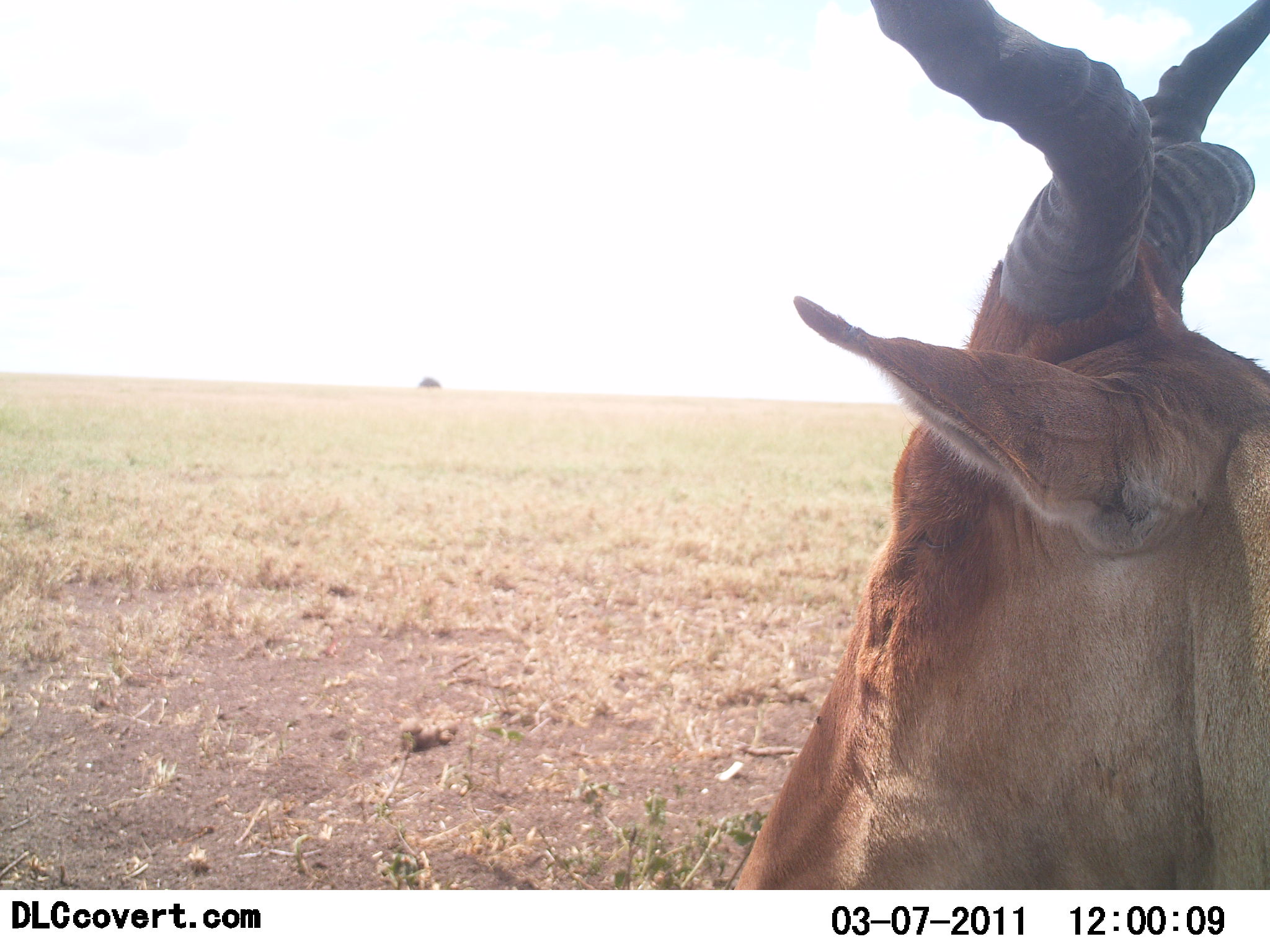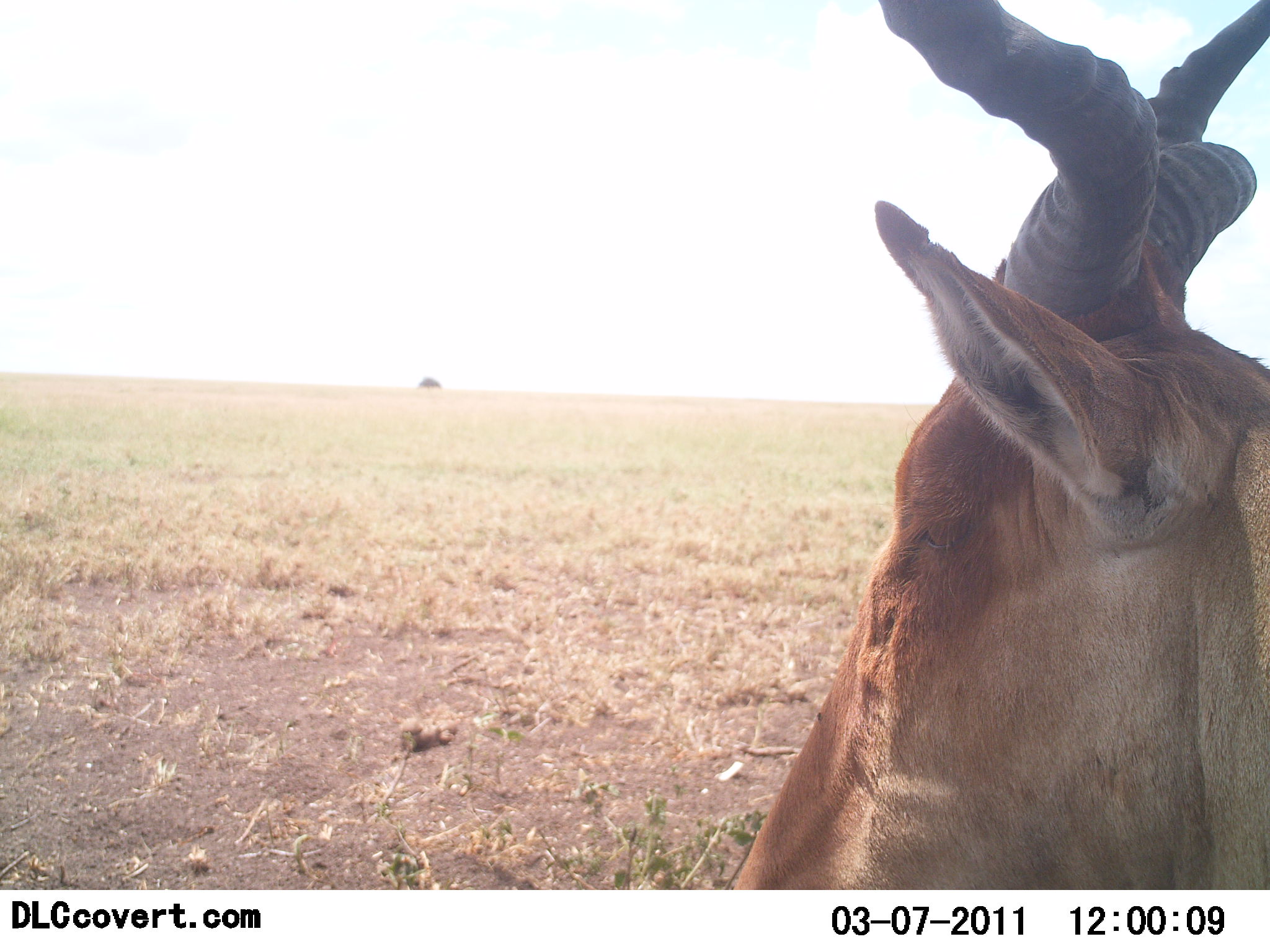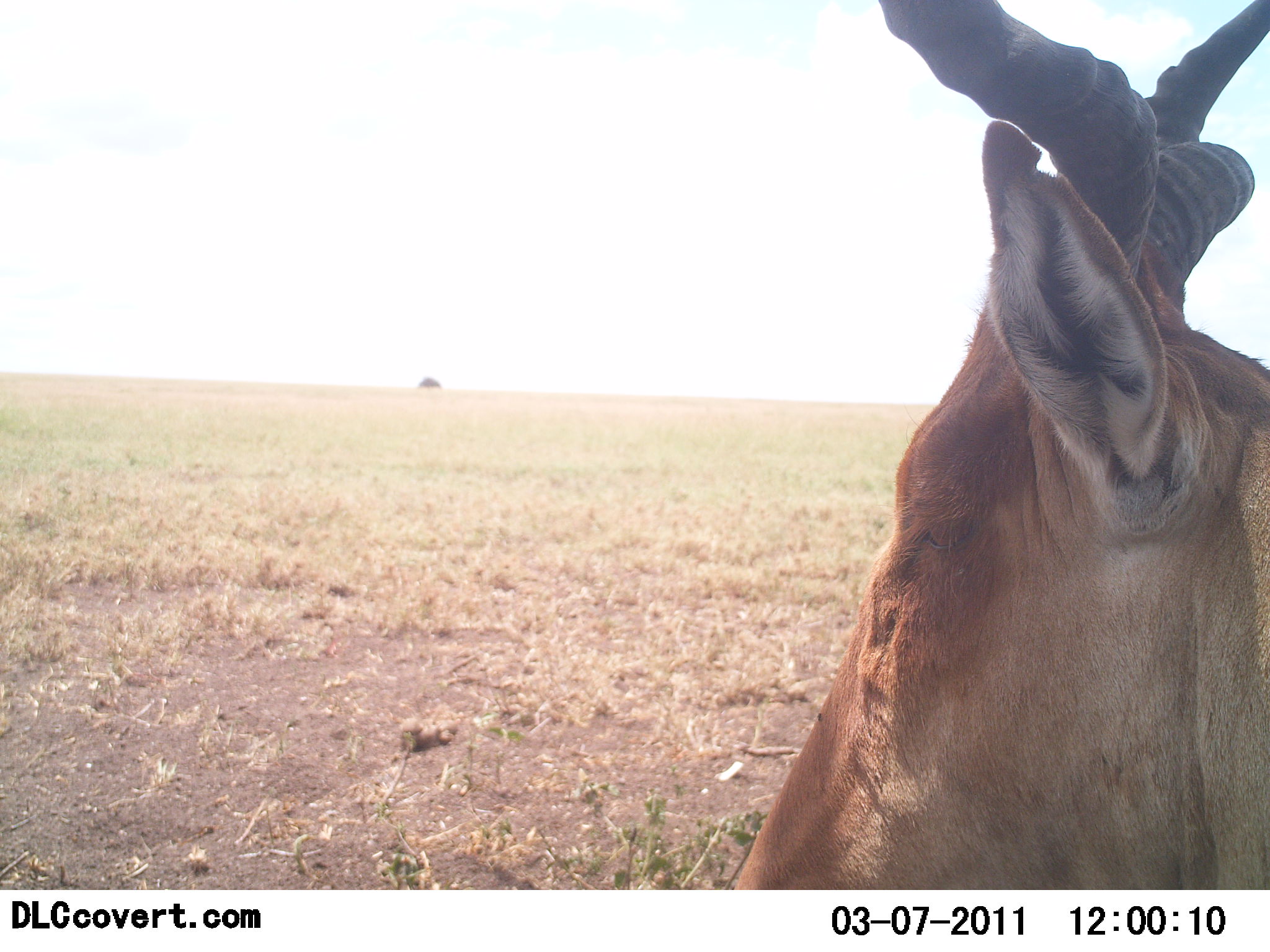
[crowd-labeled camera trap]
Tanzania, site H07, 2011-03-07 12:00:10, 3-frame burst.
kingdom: Animalia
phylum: Chordata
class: Mammalia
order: Artiodactyla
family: Bovidae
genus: Alcelaphus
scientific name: Alcelaphus buselaphus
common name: hartebeest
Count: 1.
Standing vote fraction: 75%.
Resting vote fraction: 25%.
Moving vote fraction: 0%.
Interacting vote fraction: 0%.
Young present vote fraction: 0%.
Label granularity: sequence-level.